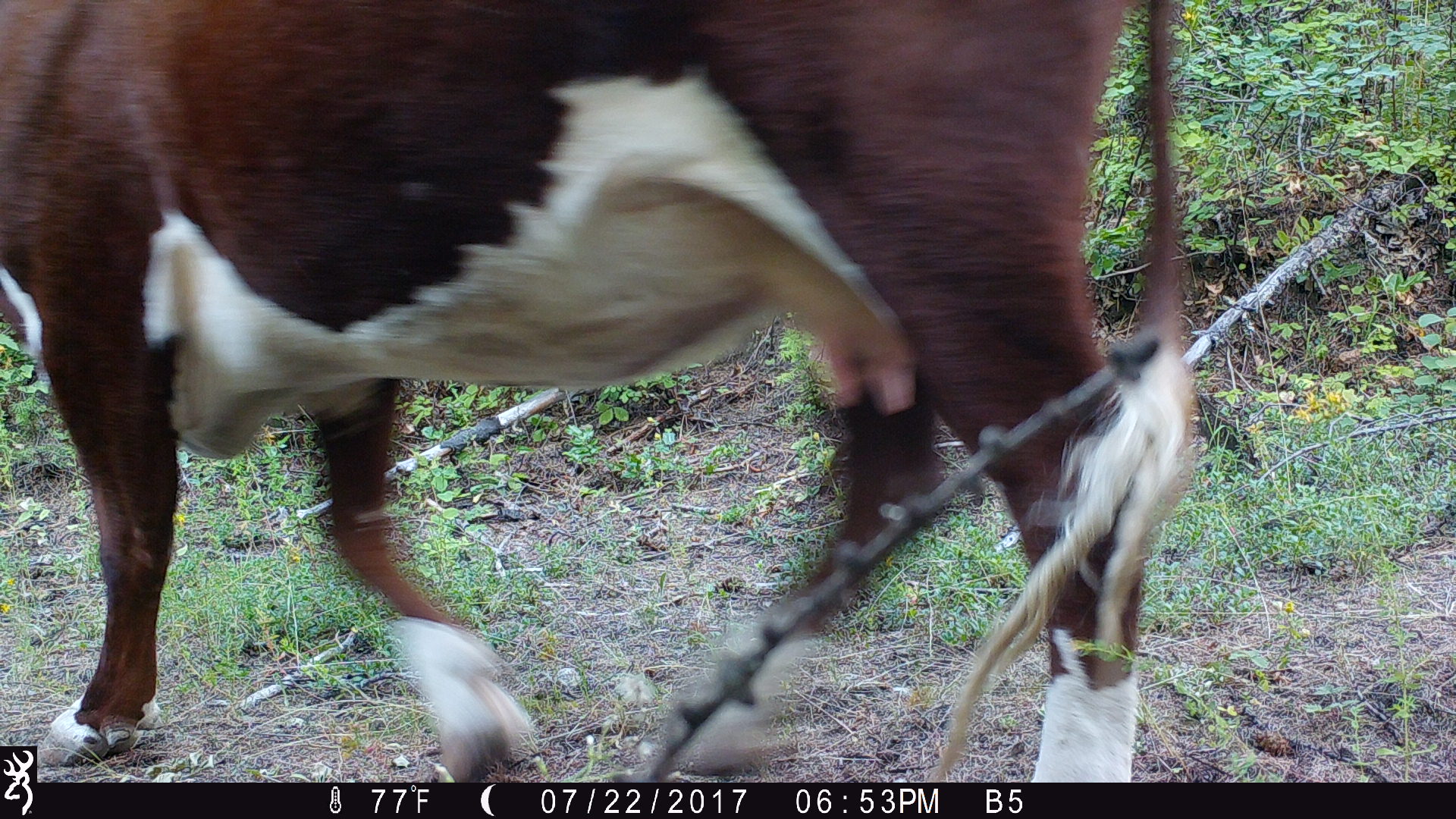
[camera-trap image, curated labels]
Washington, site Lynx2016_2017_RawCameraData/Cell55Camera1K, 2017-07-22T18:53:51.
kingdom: Animalia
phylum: Chordata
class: Mammalia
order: Artiodactyla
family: Bovidae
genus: Bos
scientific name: Bos taurus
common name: domestic cattle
Domestic cattle (Bos taurus). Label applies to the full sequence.